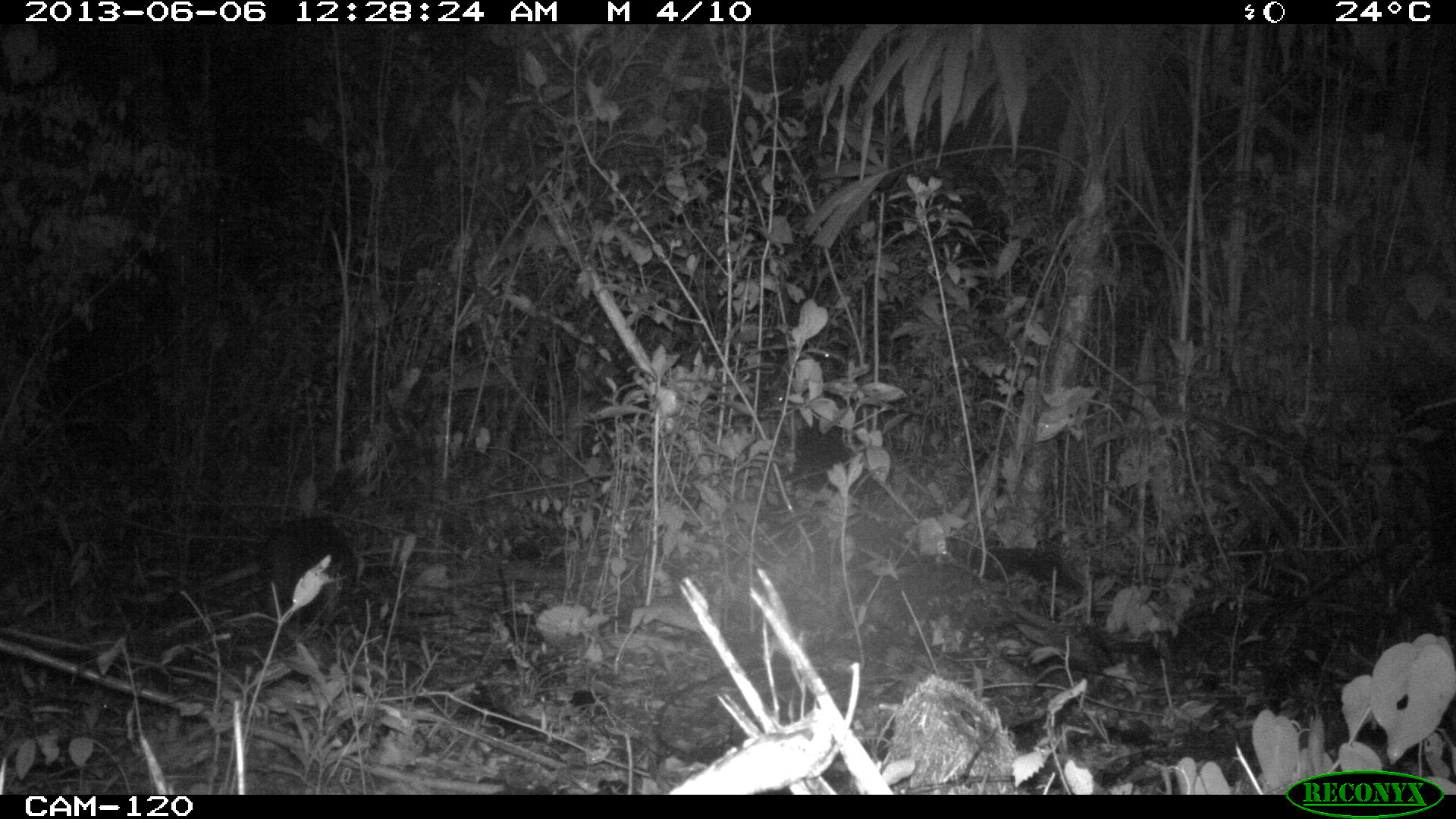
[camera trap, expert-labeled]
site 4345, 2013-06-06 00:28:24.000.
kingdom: Animalia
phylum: Chordata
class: Mammalia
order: Cingulata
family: Dasypodidae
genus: Dasypus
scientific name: Dasypus novemcinctus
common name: nine-banded armadillo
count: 1